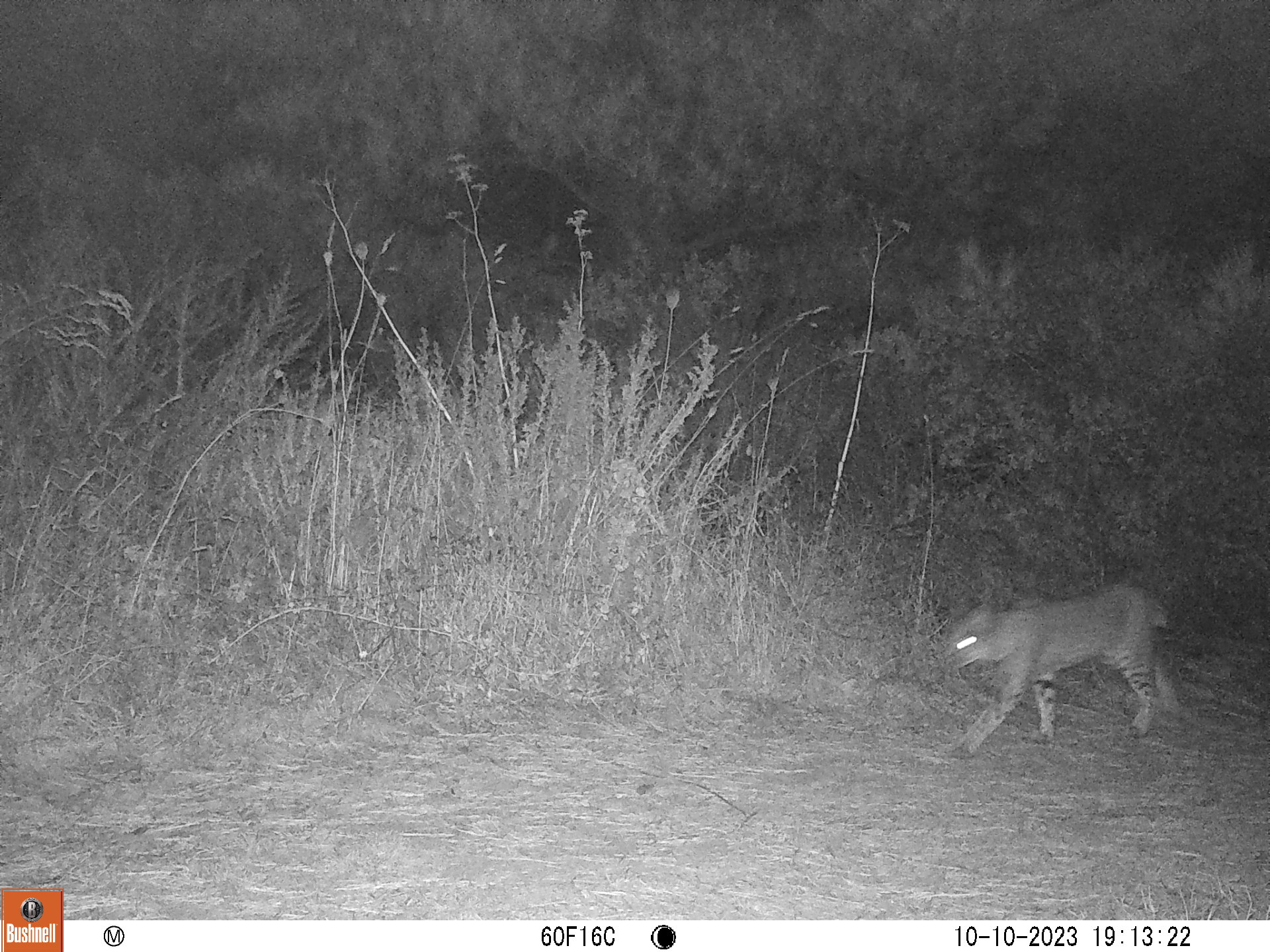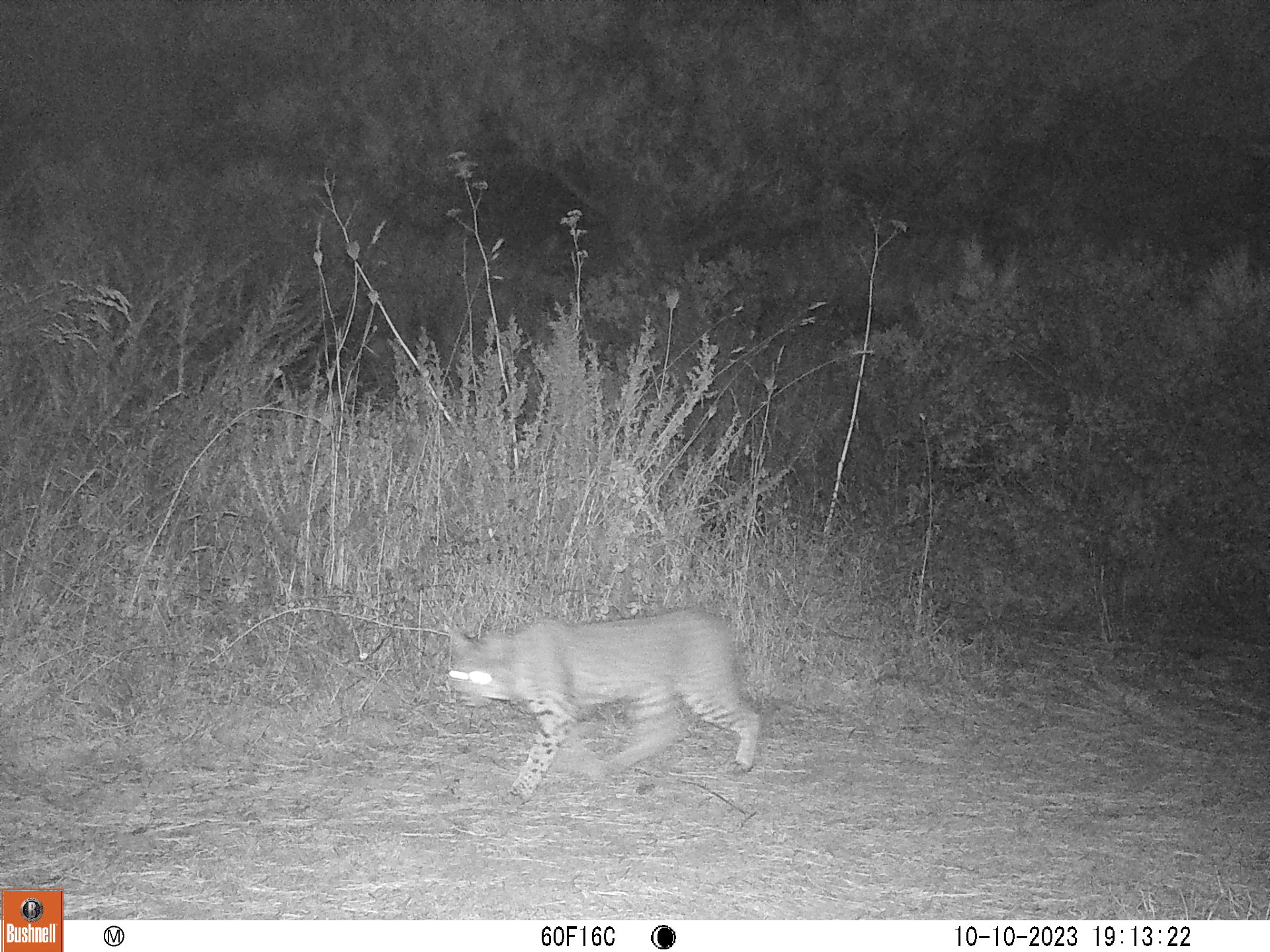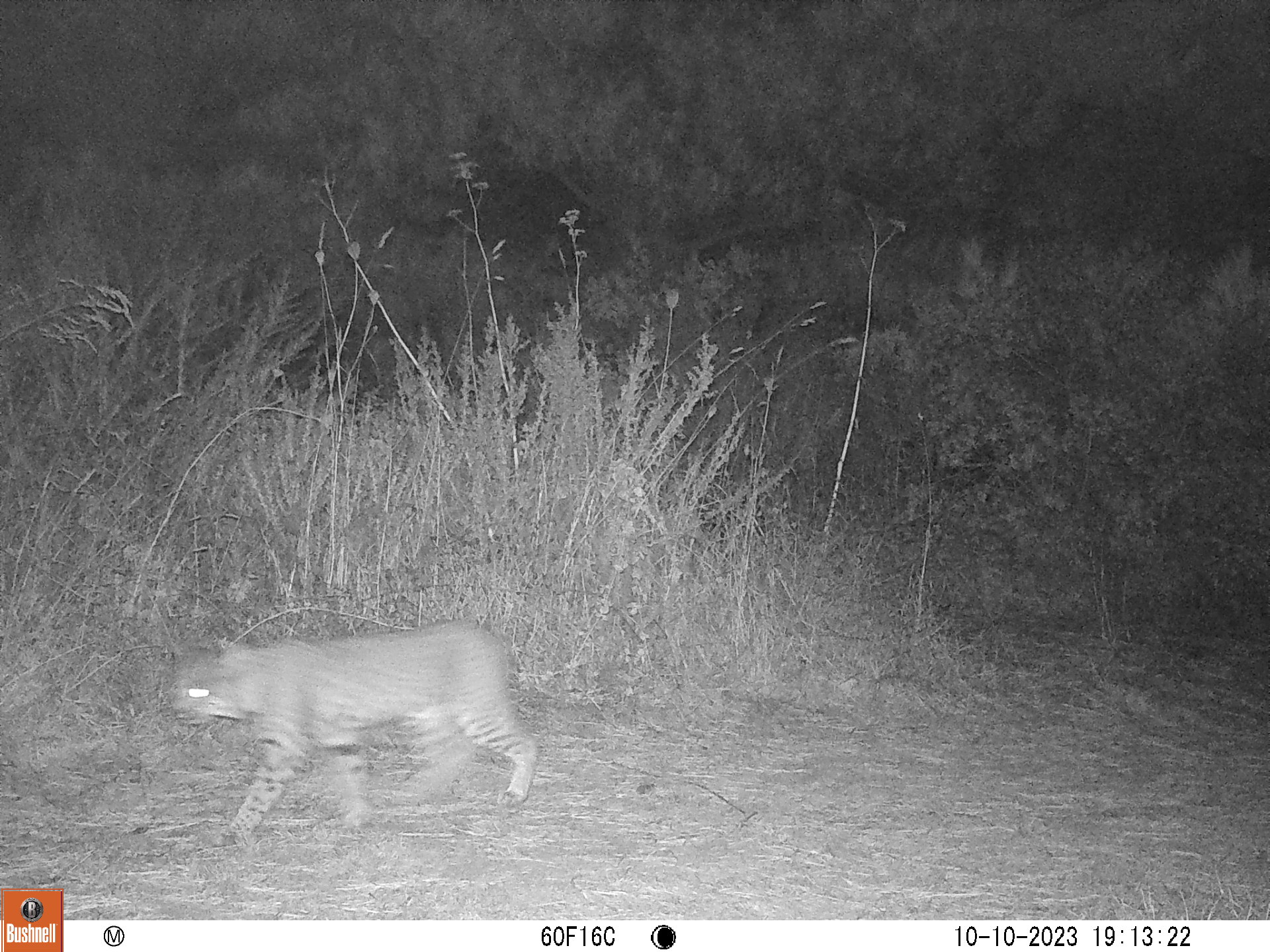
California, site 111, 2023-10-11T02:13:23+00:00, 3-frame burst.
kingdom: Animalia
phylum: Chordata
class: Mammalia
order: Carnivora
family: Felidae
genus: Lynx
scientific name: Lynx rufus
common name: bobcat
Bobcat (Lynx rufus).